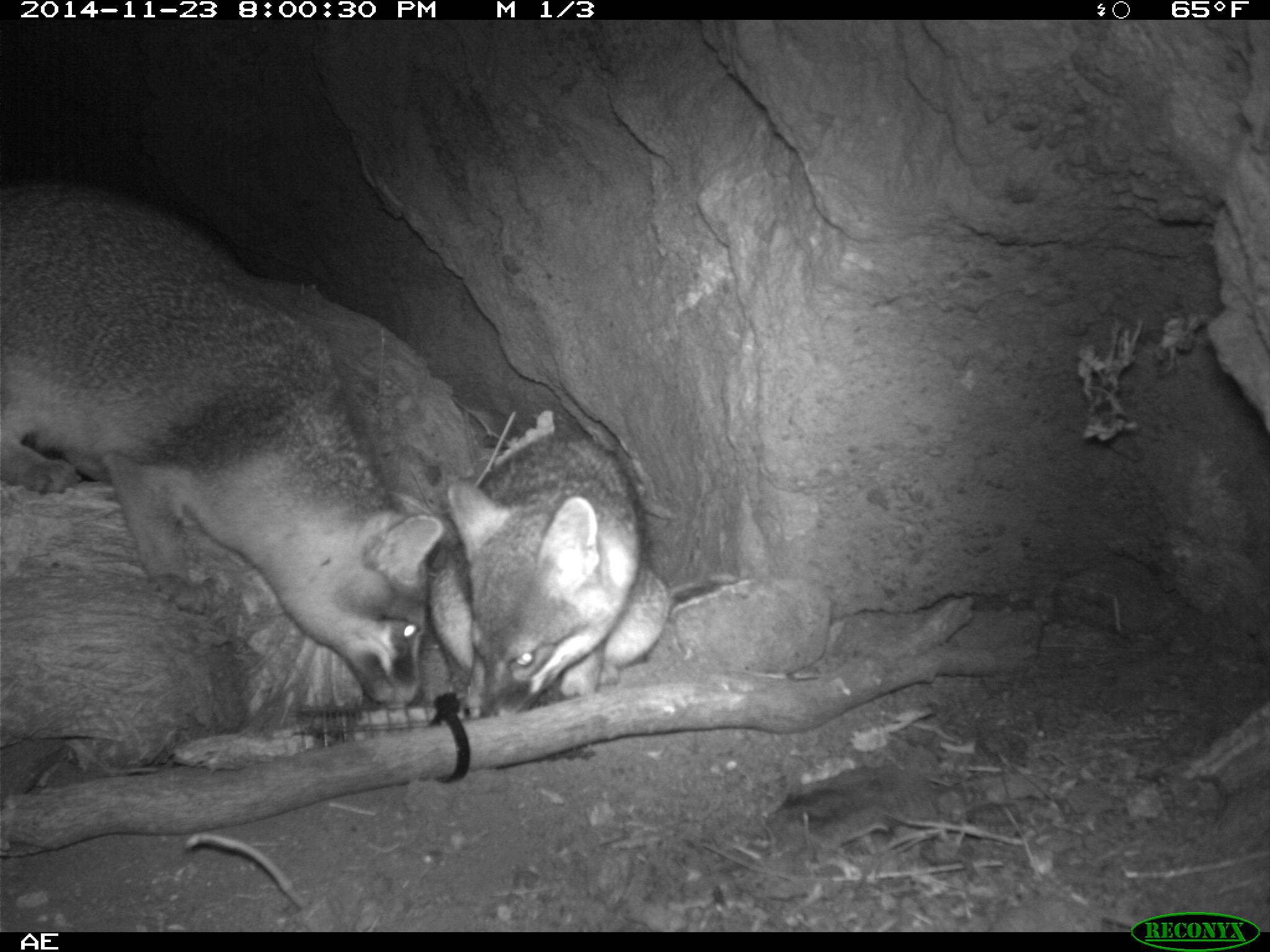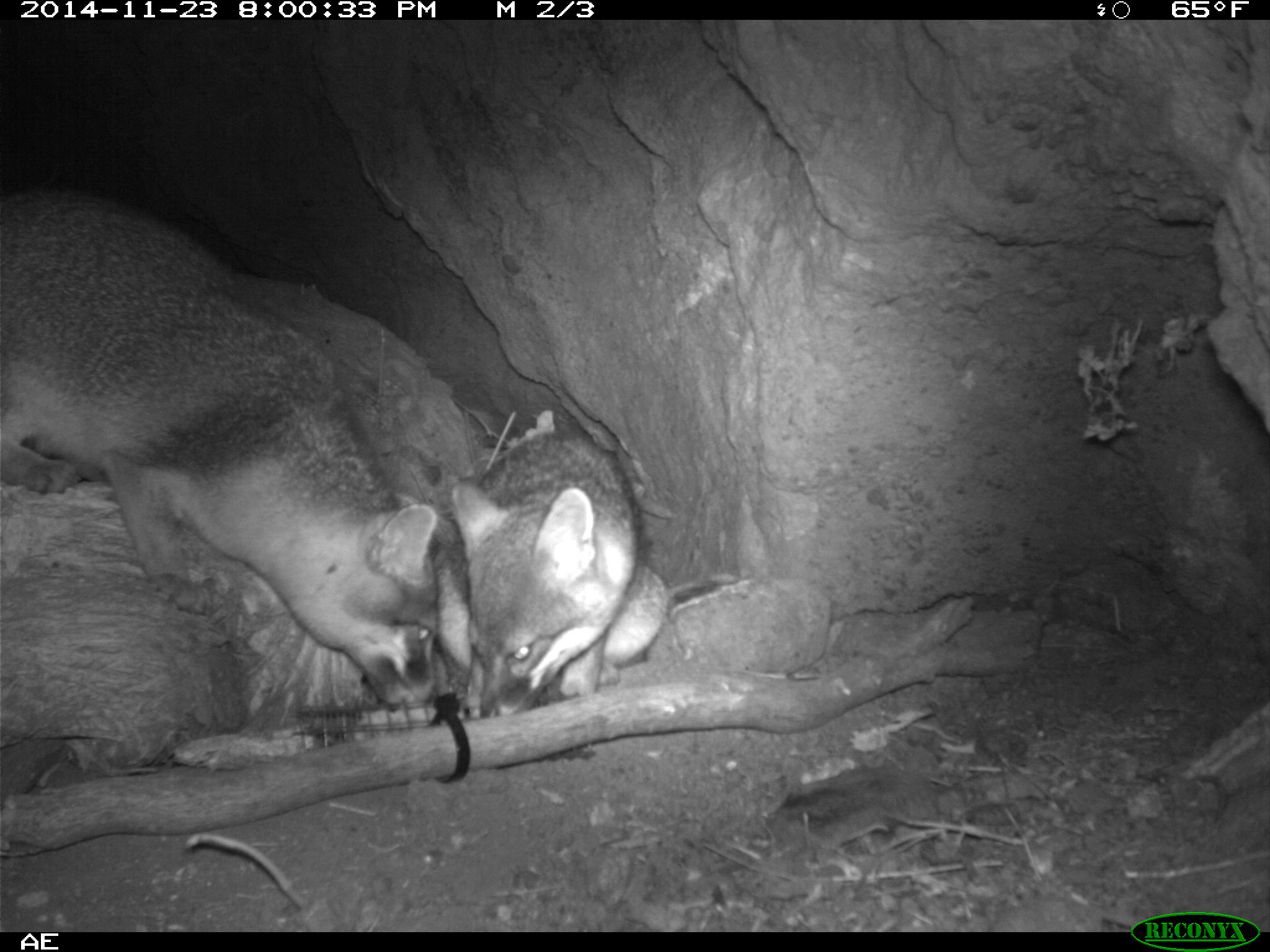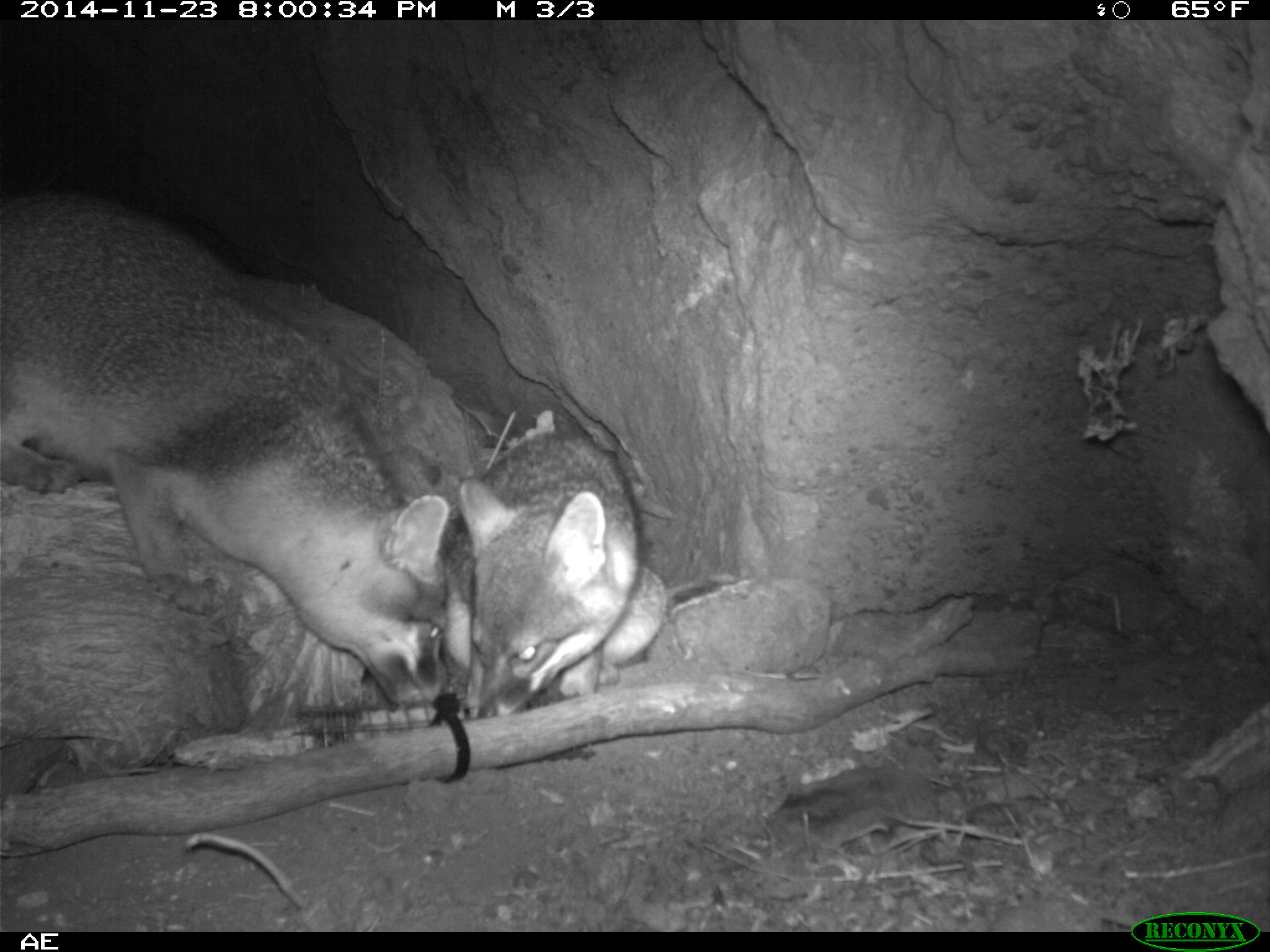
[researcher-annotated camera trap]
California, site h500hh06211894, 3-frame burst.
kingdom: Animalia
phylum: Chordata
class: Mammalia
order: Carnivora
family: Canidae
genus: Urocyon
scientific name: Urocyon littoralis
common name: island fox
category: fox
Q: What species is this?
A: Fox (island fox) (Urocyon littoralis).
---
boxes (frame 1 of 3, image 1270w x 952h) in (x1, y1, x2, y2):
fox: (0, 177, 443, 706); (428, 402, 669, 714)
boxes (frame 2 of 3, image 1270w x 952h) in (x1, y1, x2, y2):
fox: (0, 183, 437, 709); (439, 431, 668, 720)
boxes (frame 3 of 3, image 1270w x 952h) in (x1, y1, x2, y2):
fox: (0, 188, 448, 708); (437, 428, 667, 716)